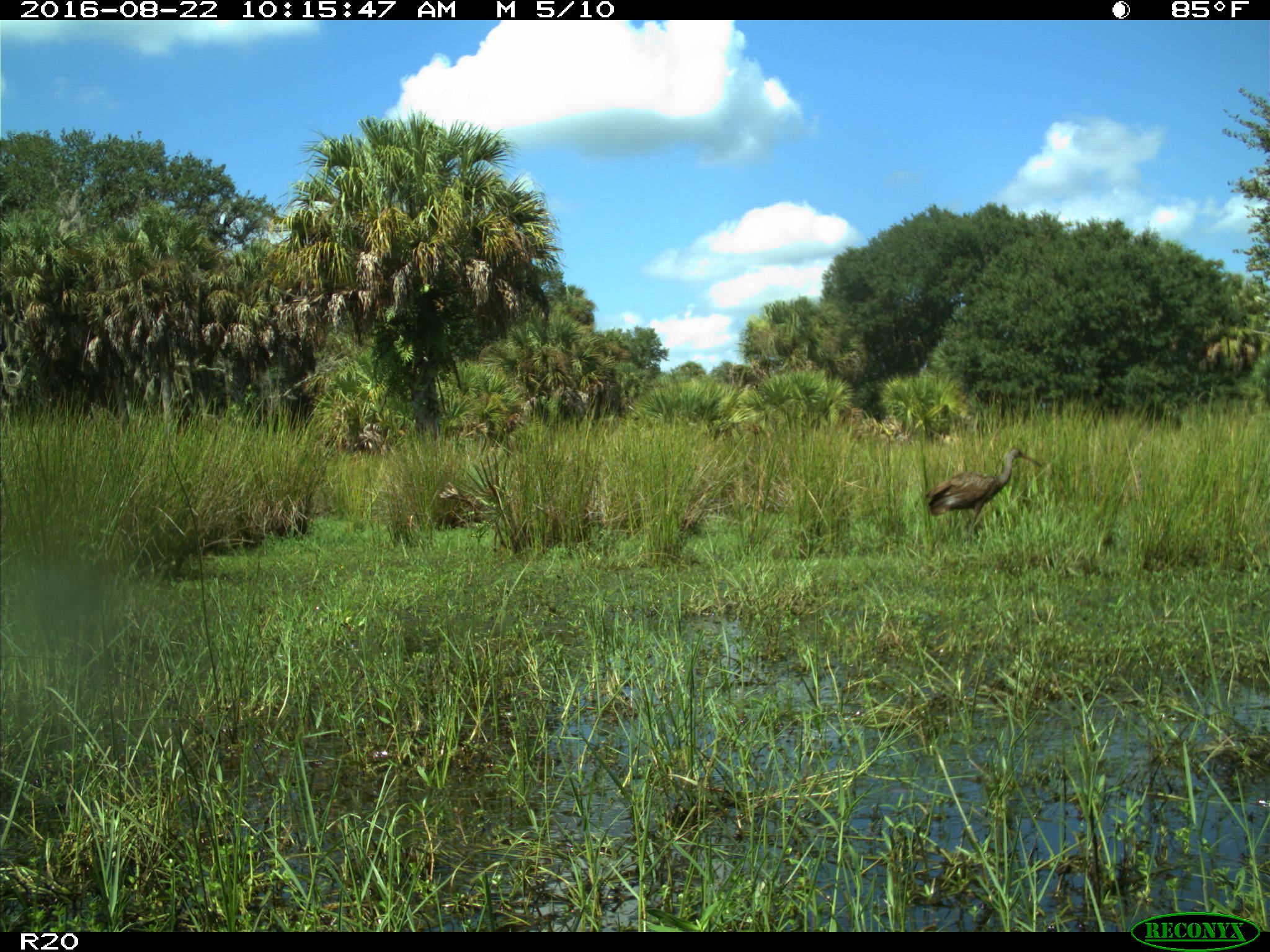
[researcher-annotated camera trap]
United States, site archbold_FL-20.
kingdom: Animalia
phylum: Chordata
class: Aves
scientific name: Aves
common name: birds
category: unidentified bird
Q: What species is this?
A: Unidentified bird (birds) (Aves).